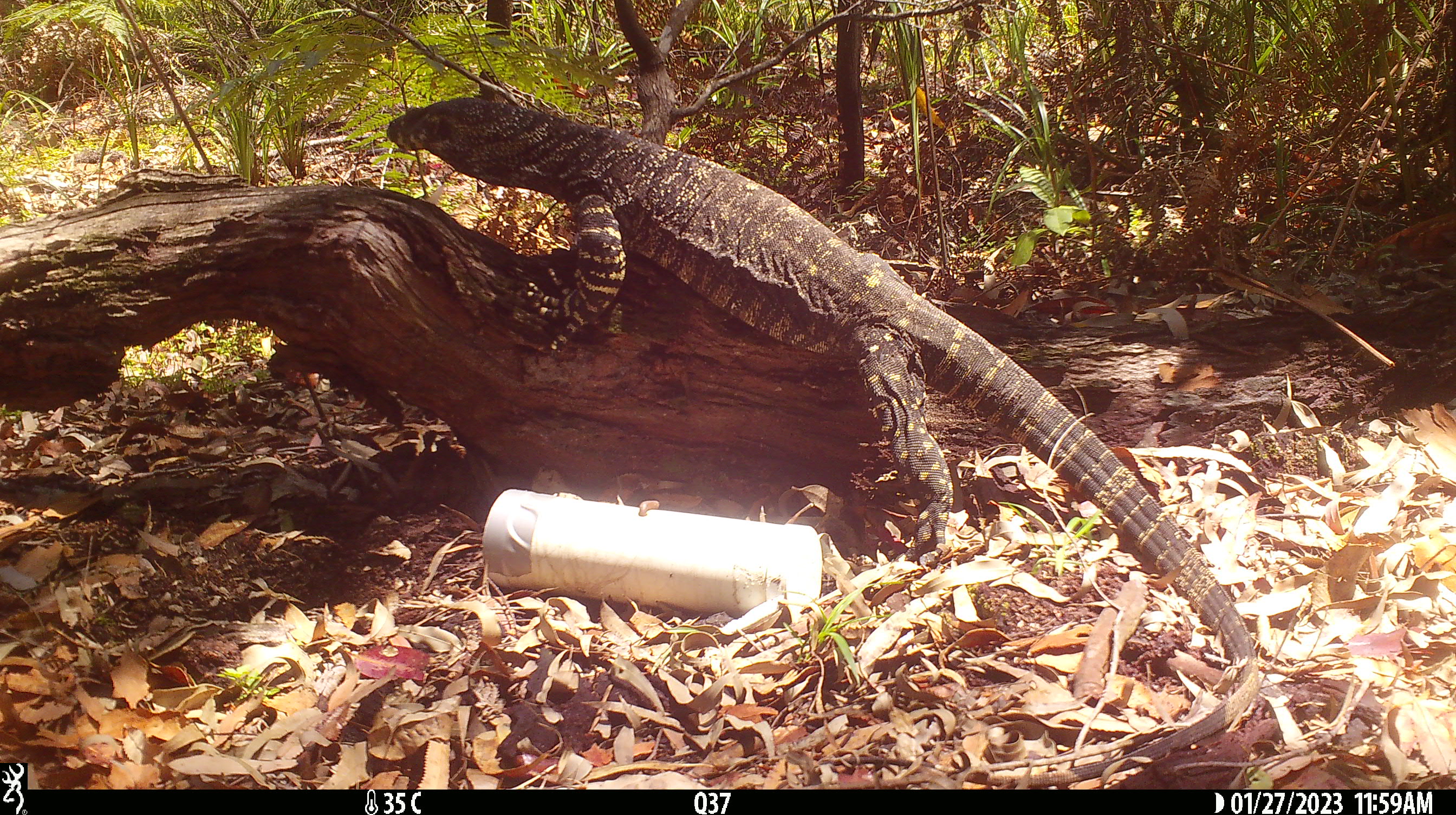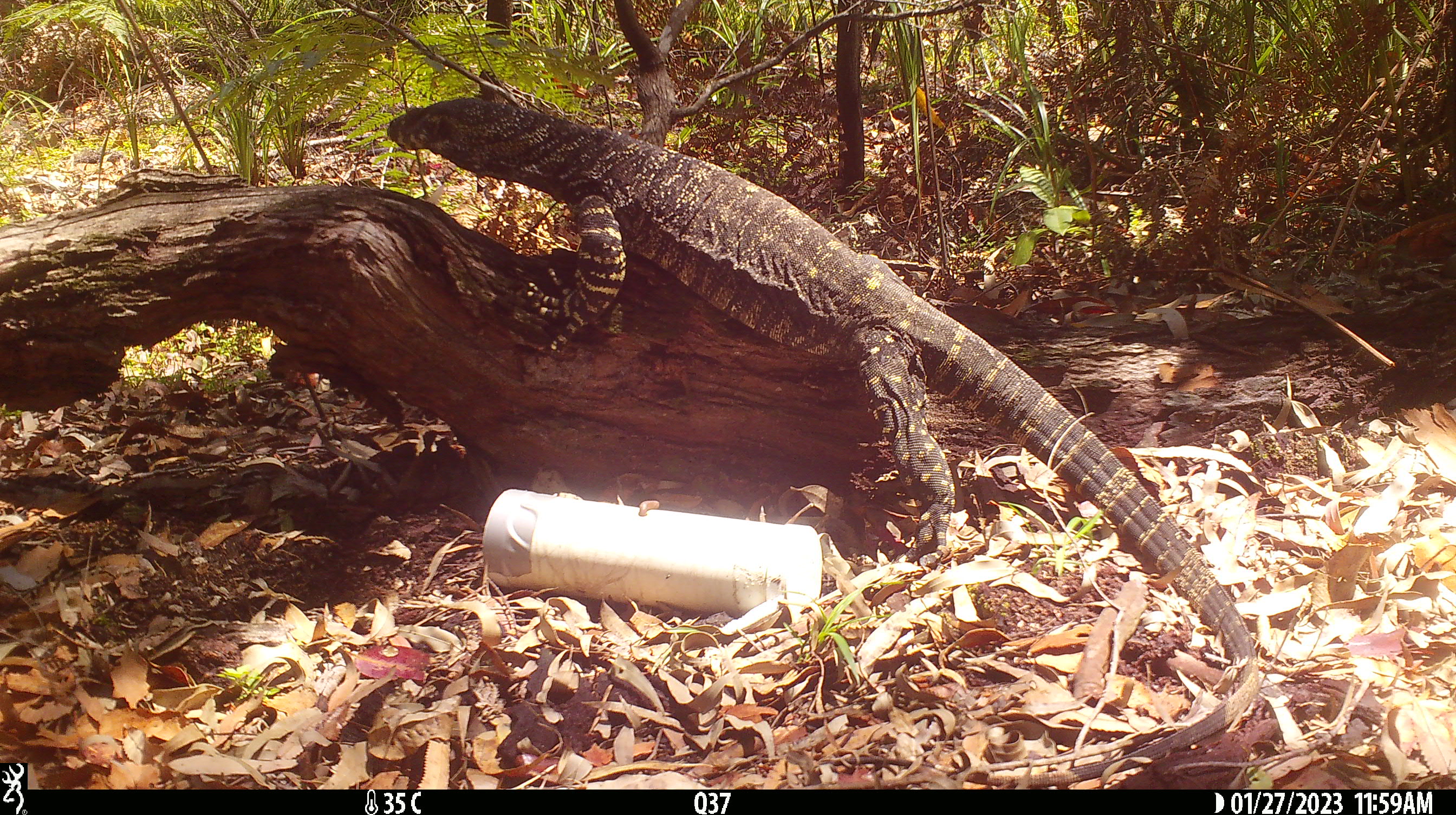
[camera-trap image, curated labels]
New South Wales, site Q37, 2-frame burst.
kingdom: Animalia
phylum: Chordata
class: Reptilia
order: Squamata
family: Varanidae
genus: Varanus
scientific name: Varanus varius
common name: lace monitor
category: goanna